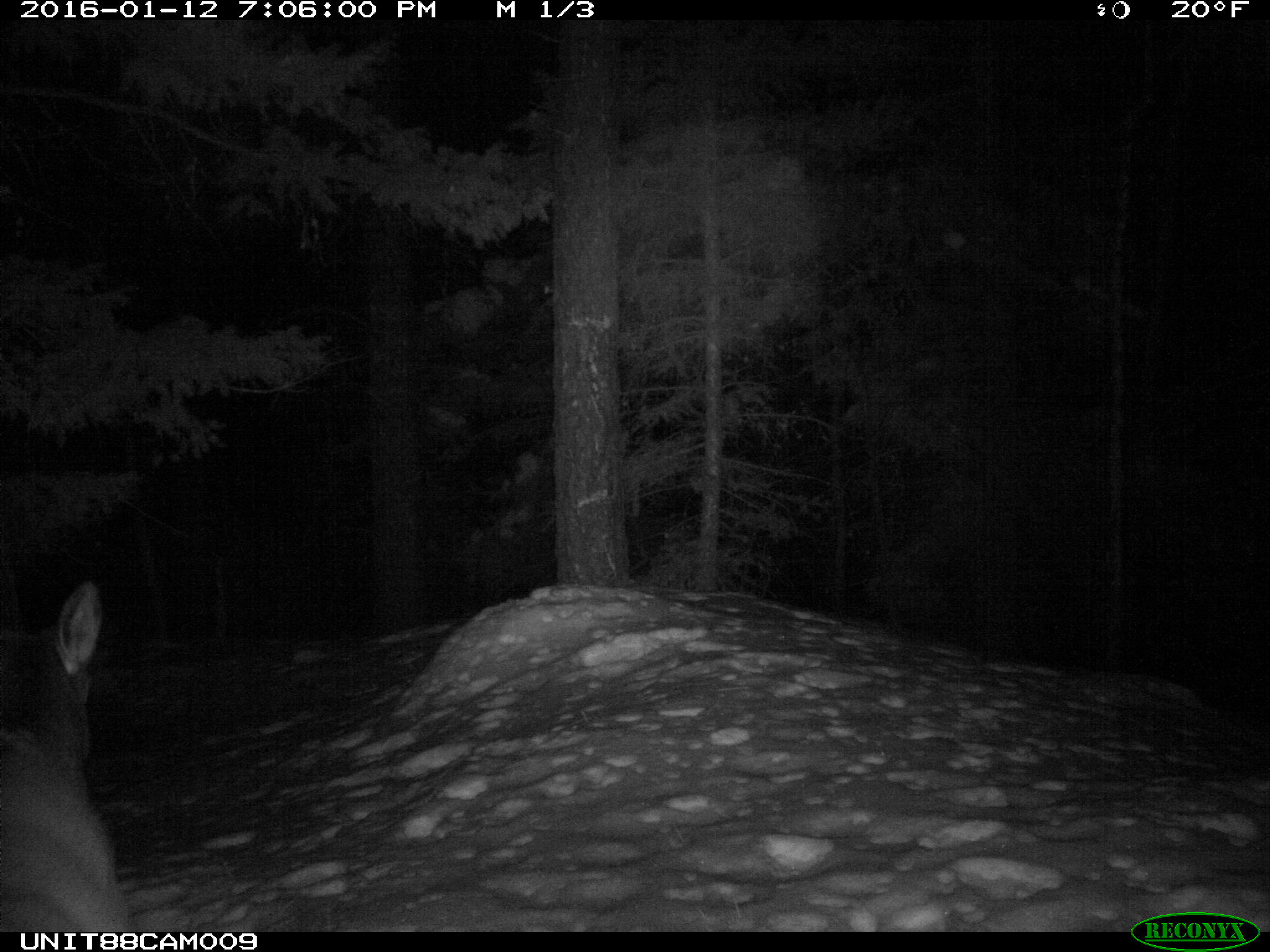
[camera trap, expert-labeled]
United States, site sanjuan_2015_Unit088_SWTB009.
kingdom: Animalia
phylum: Chordata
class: Mammalia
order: Artiodactyla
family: Cervidae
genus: Cervus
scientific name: Cervus elaphus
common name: red deer